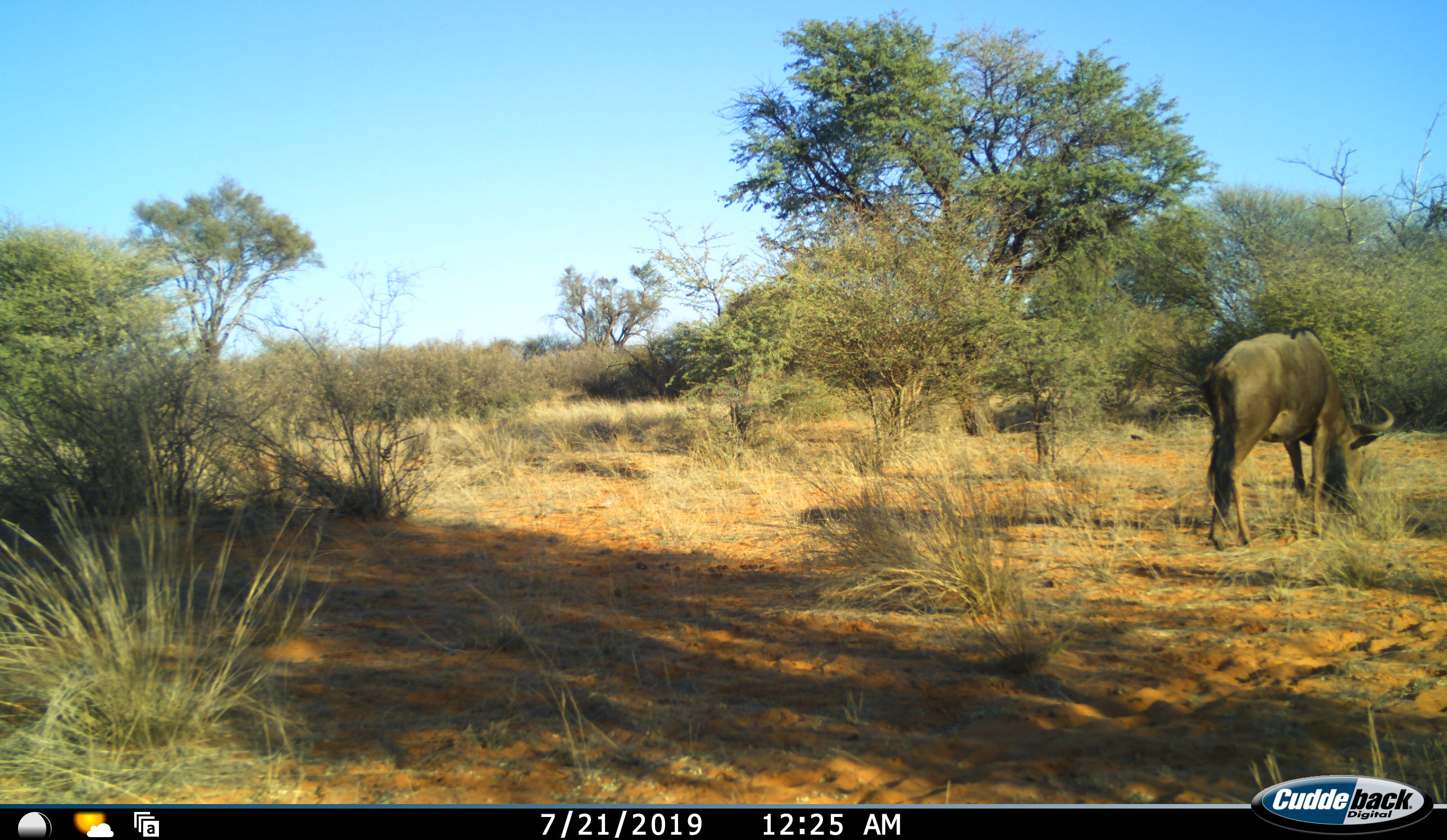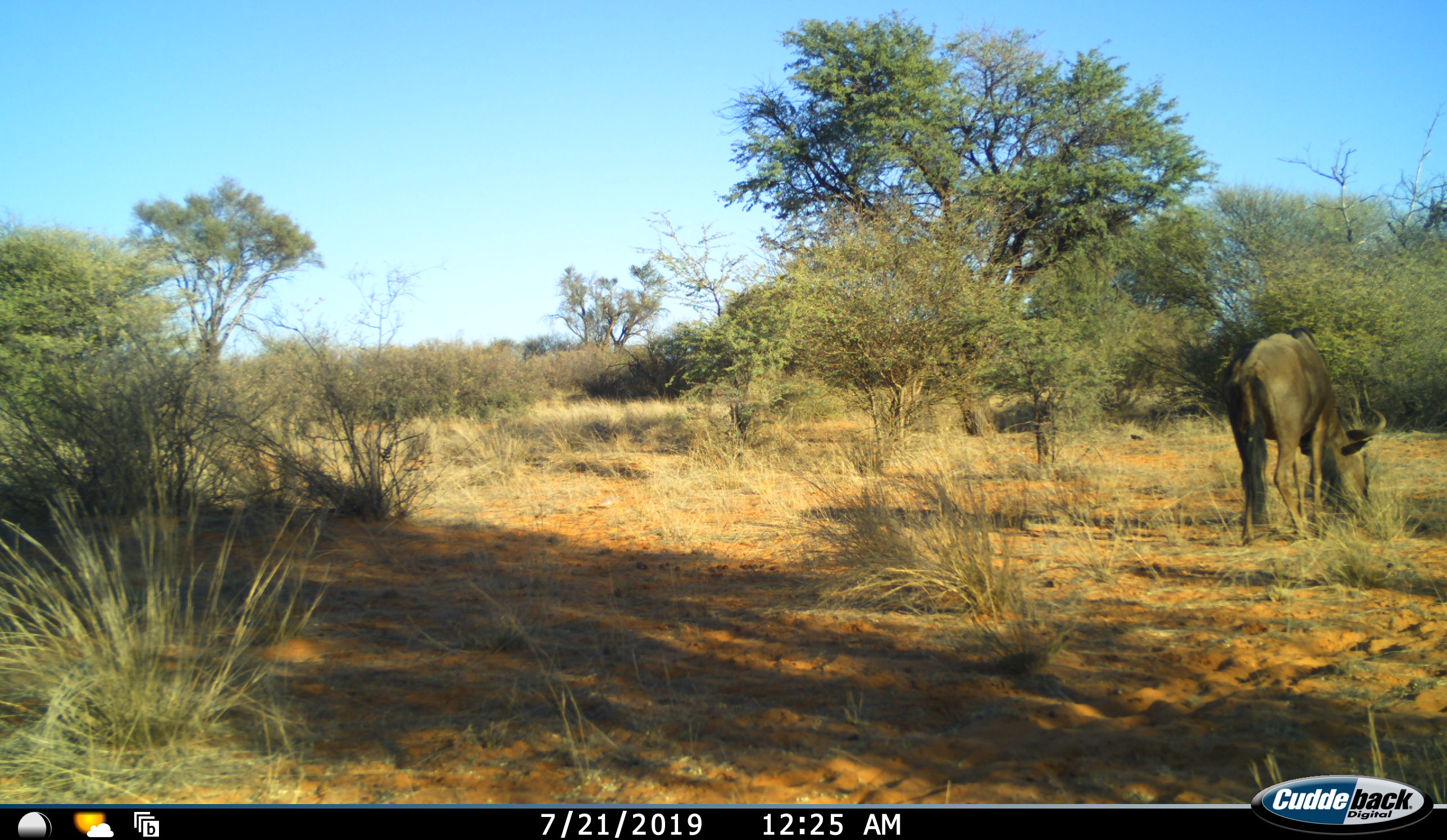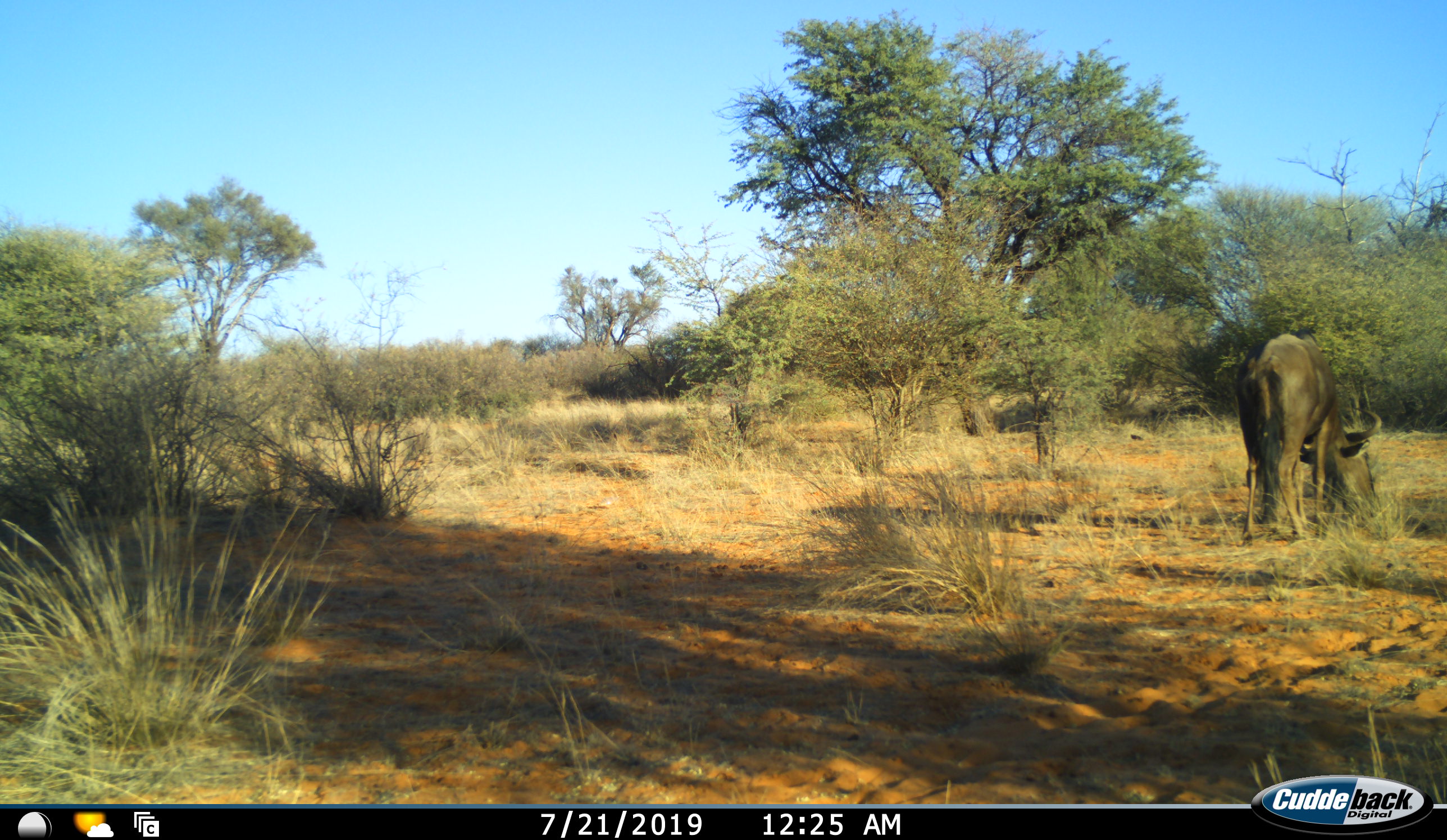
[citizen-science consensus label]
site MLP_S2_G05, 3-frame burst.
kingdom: Animalia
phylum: Chordata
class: Mammalia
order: Artiodactyla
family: Bovidae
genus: Connochaetes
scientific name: Connochaetes taurinus taurinus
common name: blue wildebeest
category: wildebeestblue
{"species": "wildebeestblue (blue wildebeest) (Connochaetes taurinus taurinus)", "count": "1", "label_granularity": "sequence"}